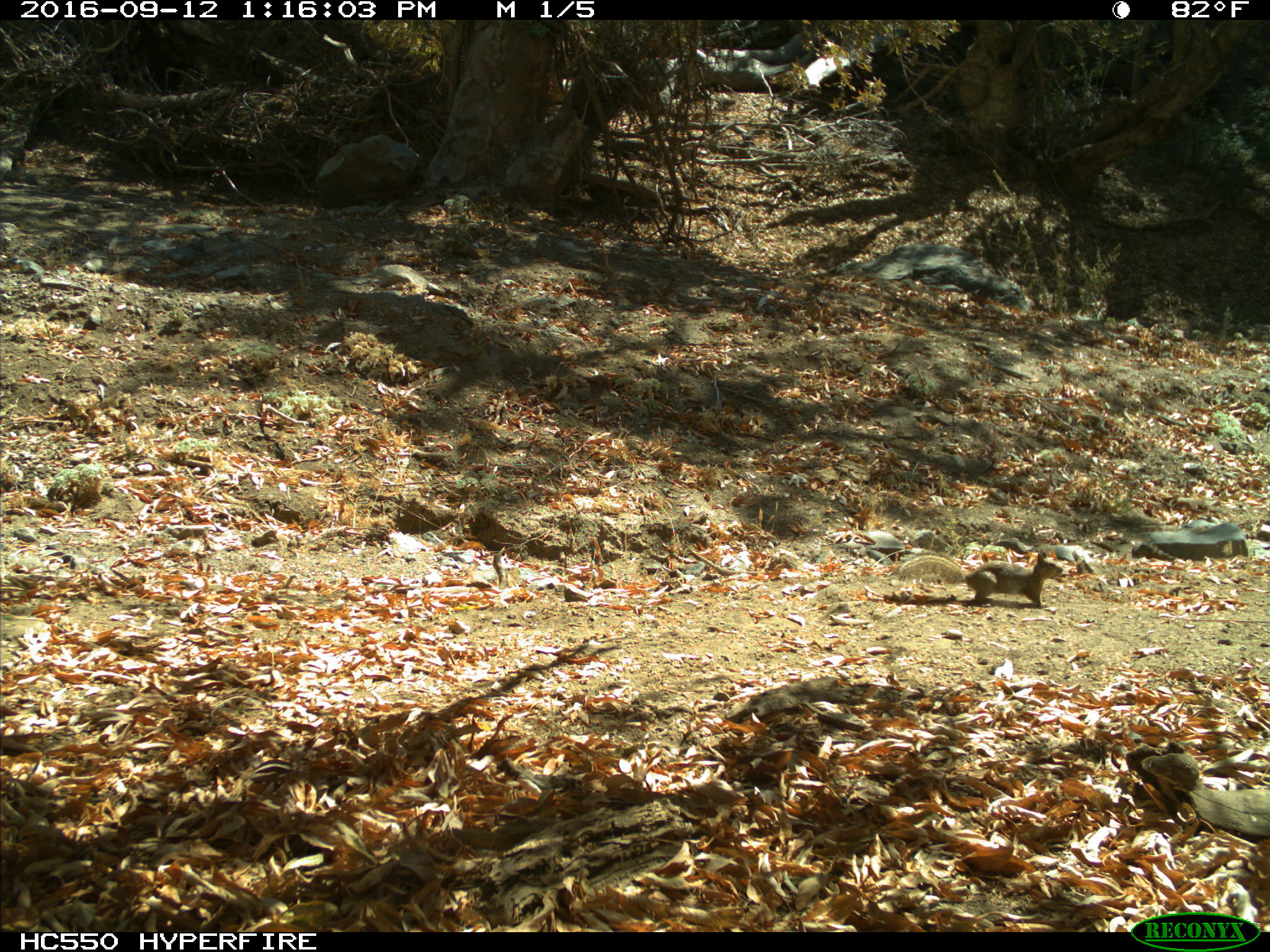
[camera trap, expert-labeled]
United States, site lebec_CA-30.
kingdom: Animalia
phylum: Chordata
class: Mammalia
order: Rodentia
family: Sciuridae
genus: Otospermophilus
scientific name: Otospermophilus beecheyi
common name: california ground squirrel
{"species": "Otospermophilus beecheyi (california ground squirrel)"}